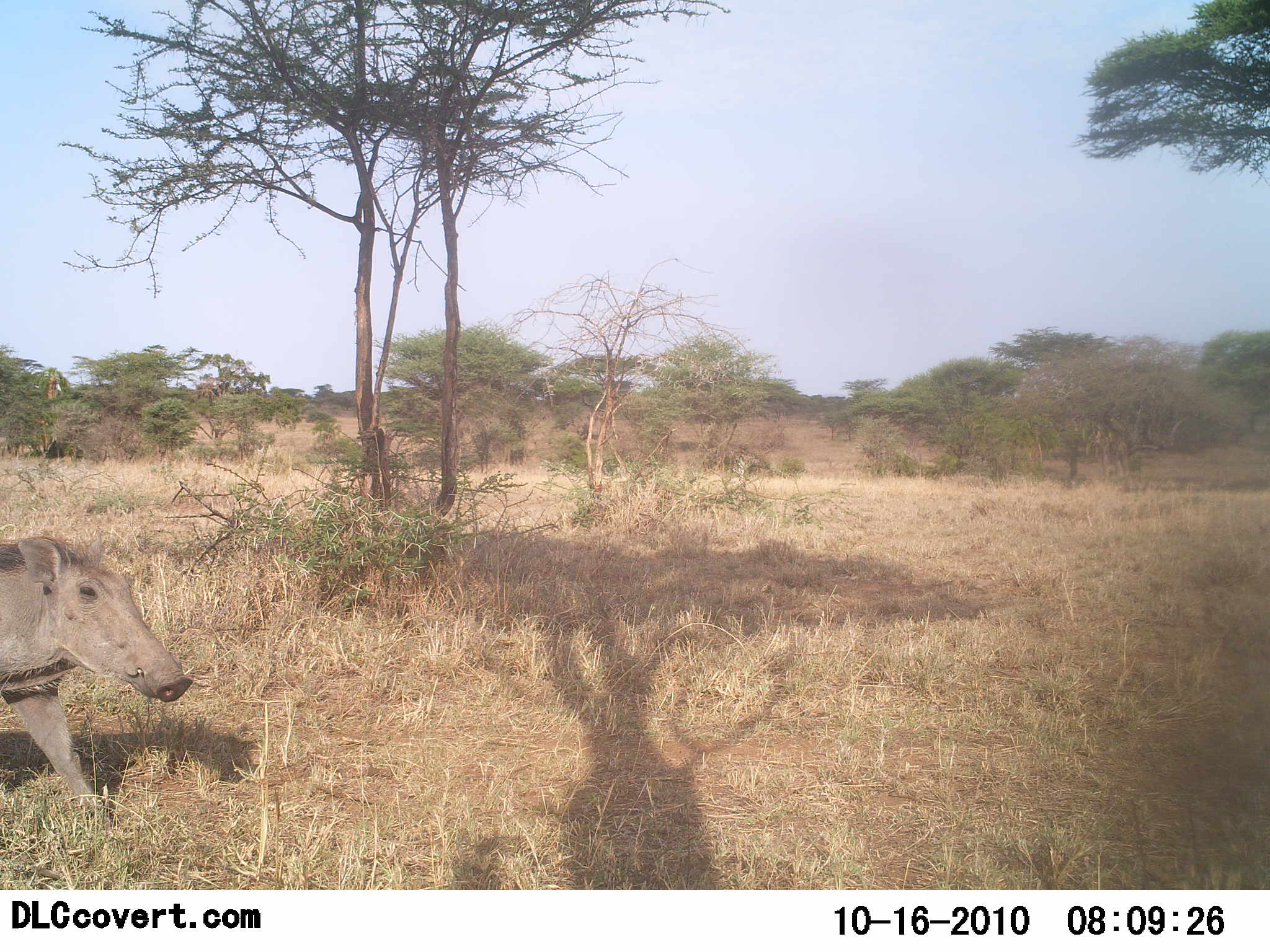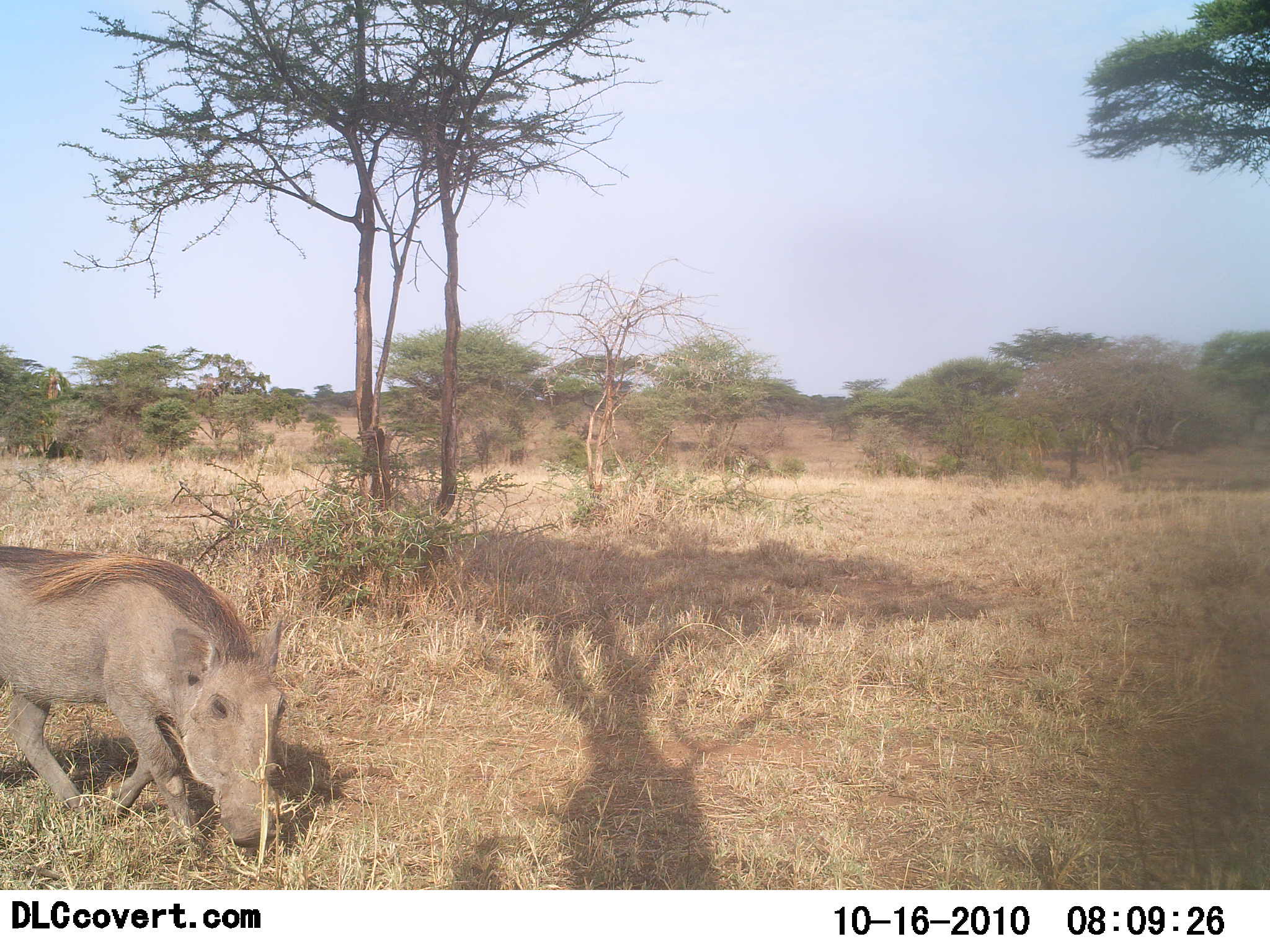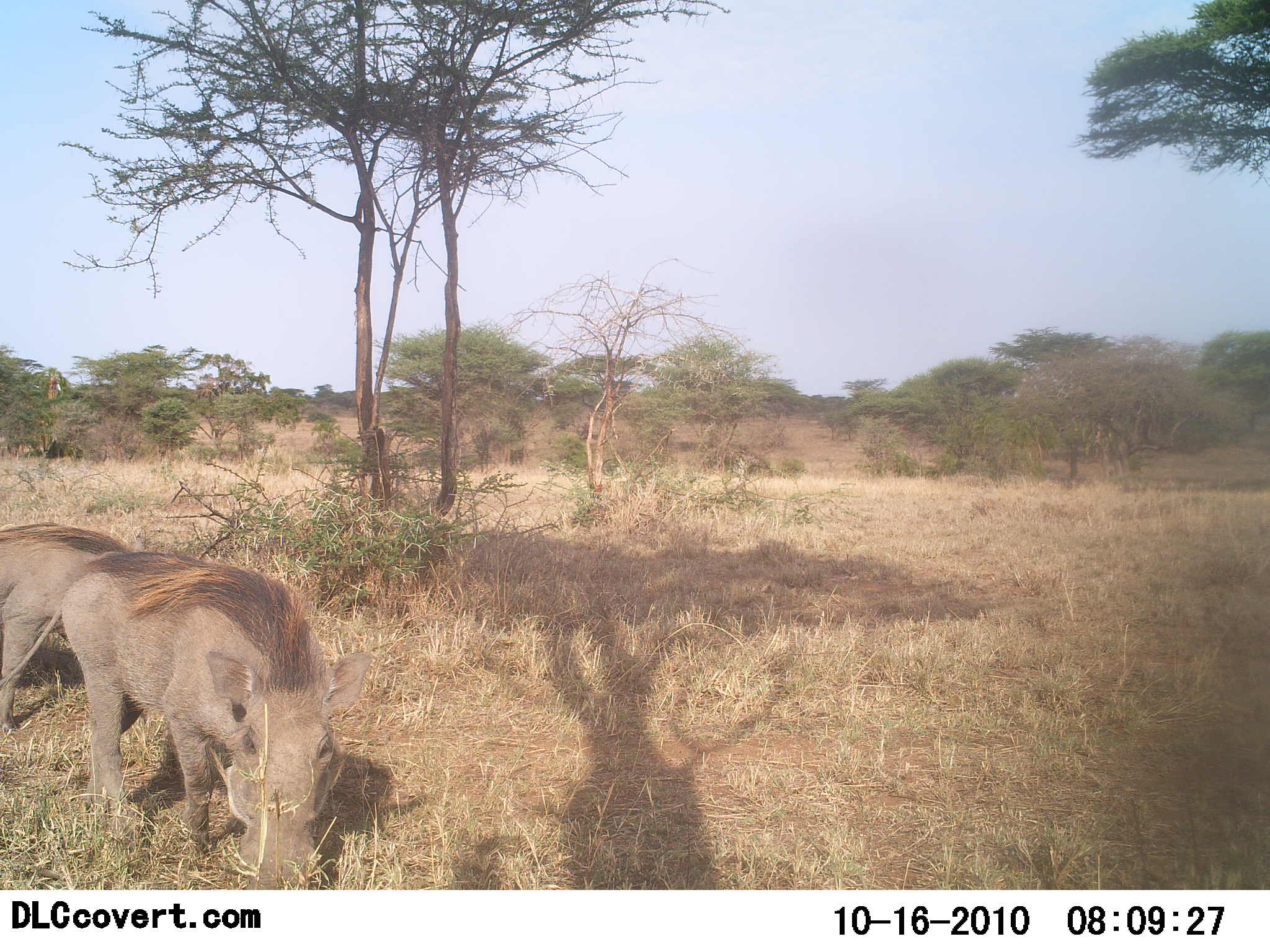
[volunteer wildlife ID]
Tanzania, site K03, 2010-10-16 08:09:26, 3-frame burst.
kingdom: Animalia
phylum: Chordata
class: Mammalia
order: Artiodactyla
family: Suidae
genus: Phacochoerus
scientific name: Phacochoerus africanus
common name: warthog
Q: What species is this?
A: Warthog (Phacochoerus africanus).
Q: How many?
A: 1.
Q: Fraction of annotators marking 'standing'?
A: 9%.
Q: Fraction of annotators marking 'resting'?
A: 0%.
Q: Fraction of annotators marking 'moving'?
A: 100%.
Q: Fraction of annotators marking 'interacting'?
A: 0%.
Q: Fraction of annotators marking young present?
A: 0%.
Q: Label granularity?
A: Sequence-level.